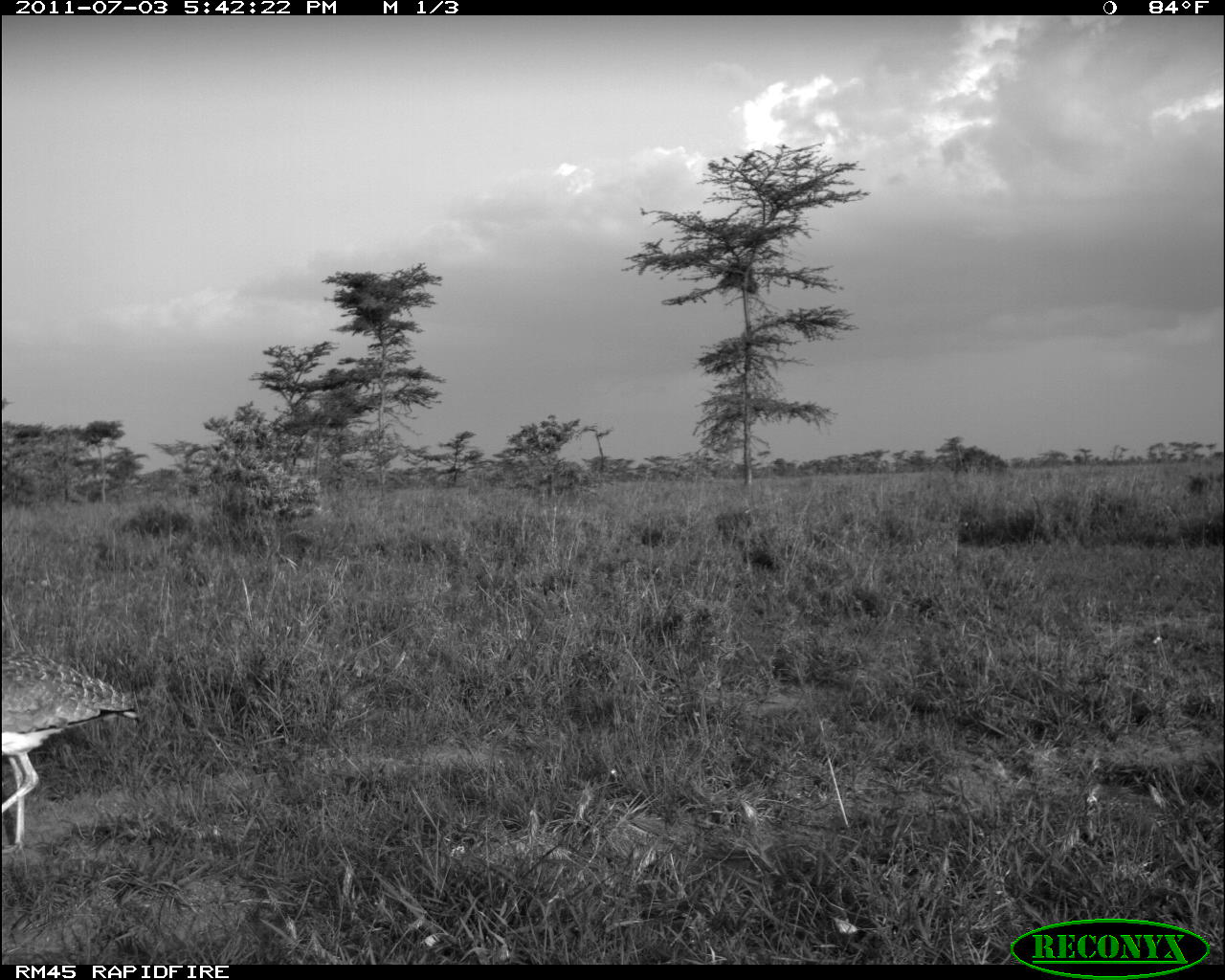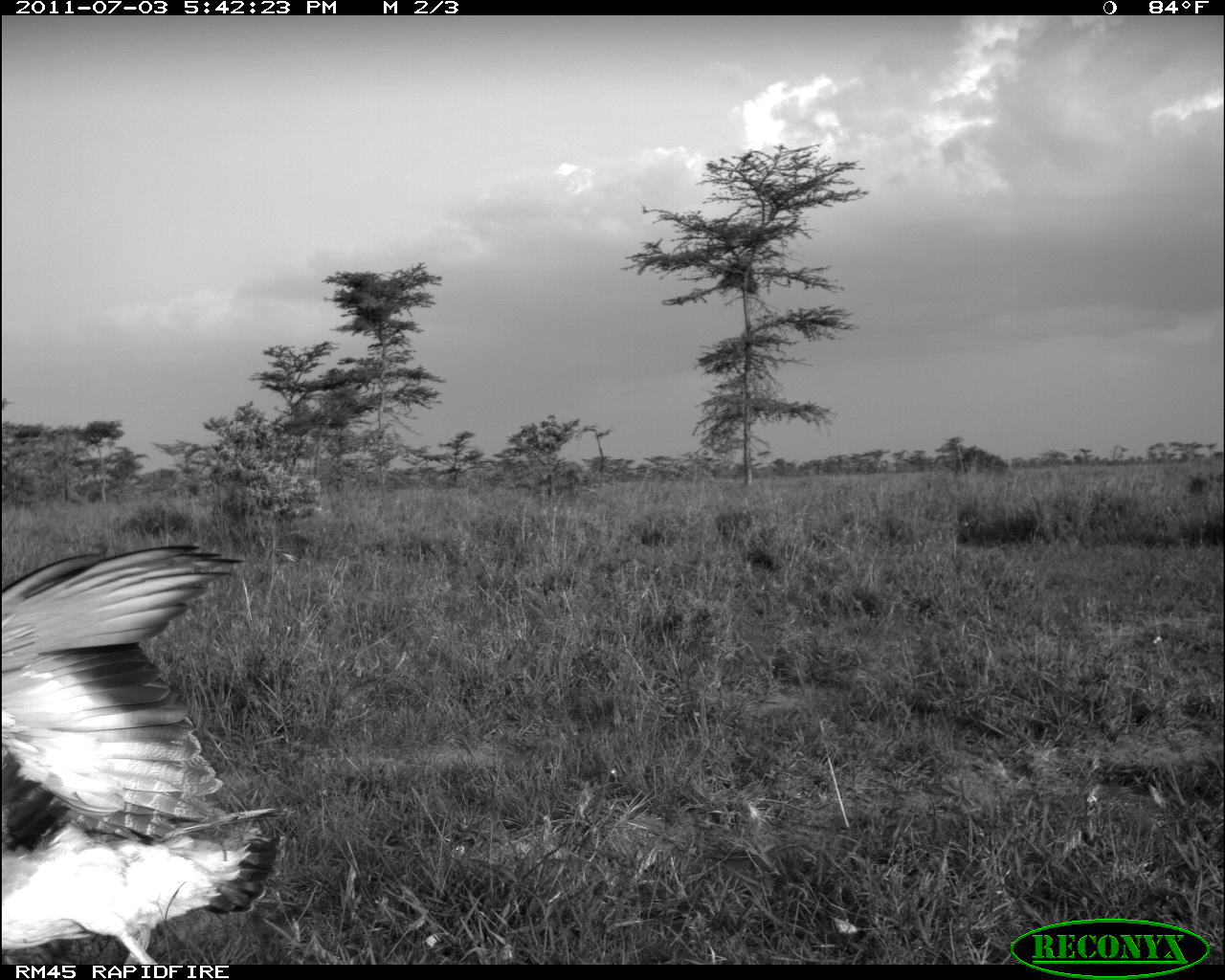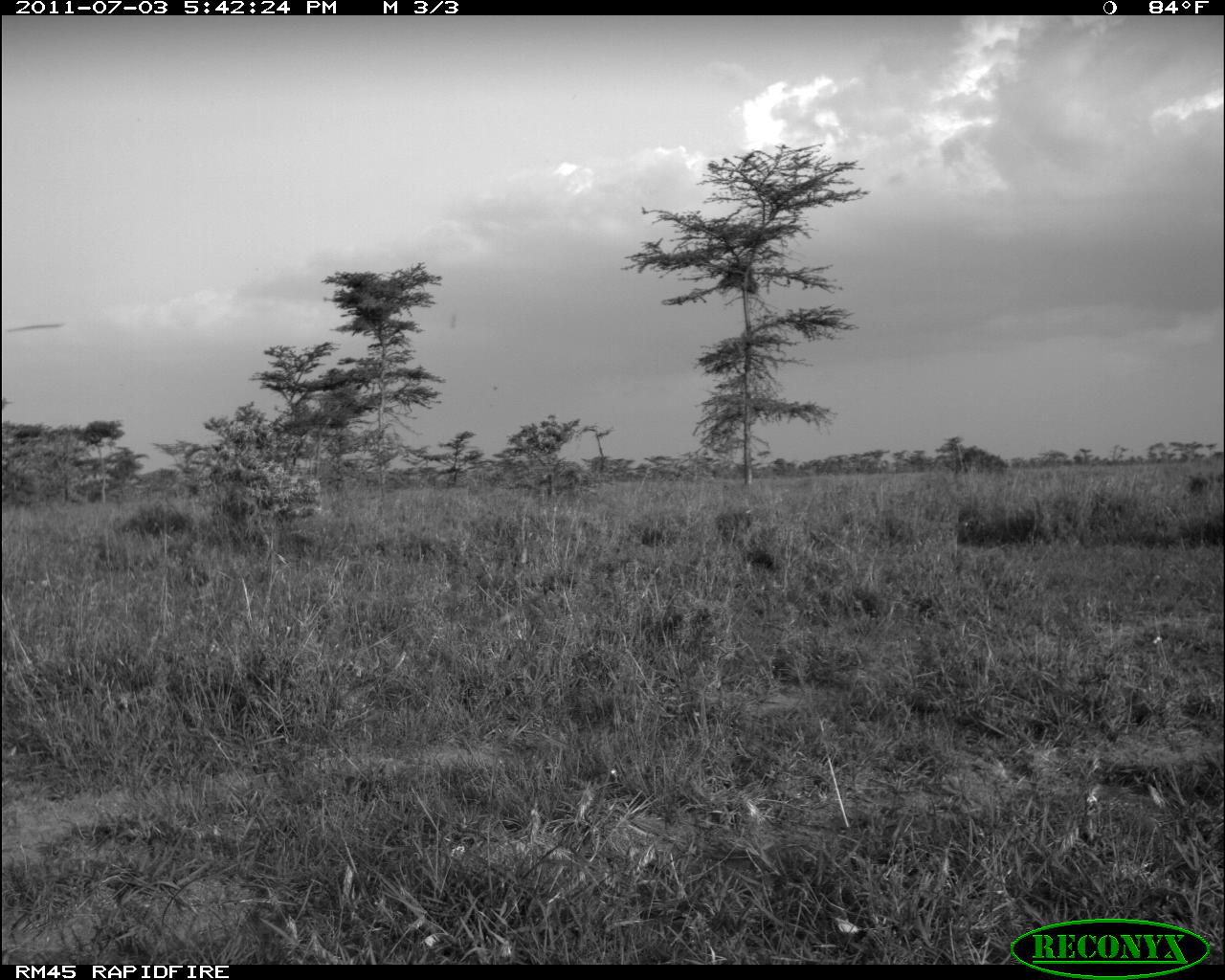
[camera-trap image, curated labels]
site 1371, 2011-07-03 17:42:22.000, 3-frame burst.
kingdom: Animalia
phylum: Chordata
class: Aves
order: Otidiformes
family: Otididae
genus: Eupodotis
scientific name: Eupodotis senegalensis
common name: white-bellied bustard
Eupodotis senegalensis (white-bellied bustard), count 1.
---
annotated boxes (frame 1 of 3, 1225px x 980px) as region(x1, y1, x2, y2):
eupodotis senegalensis: region(2, 647, 142, 855)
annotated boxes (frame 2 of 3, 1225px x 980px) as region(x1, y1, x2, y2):
eupodotis senegalensis: region(0, 544, 286, 965)